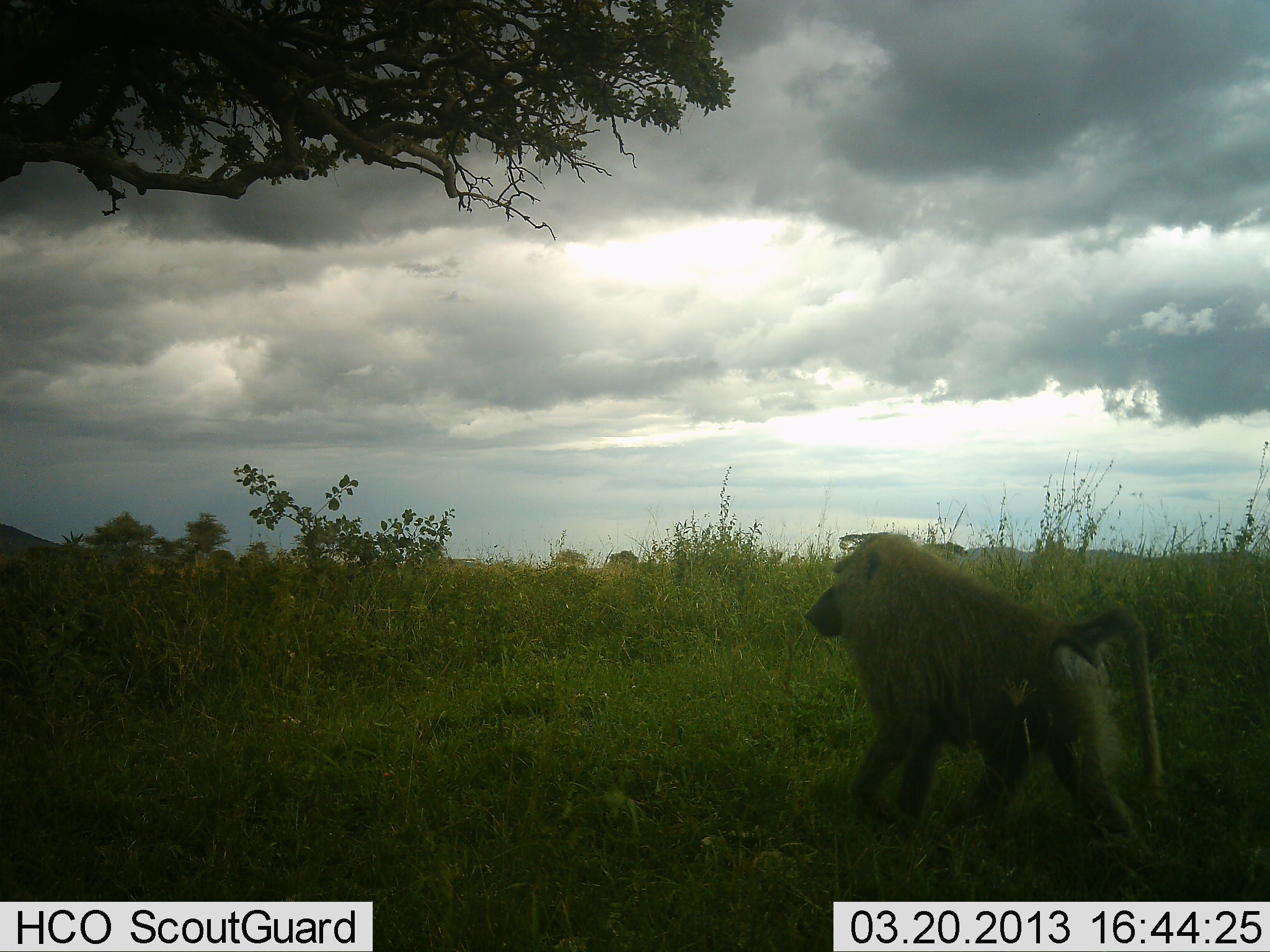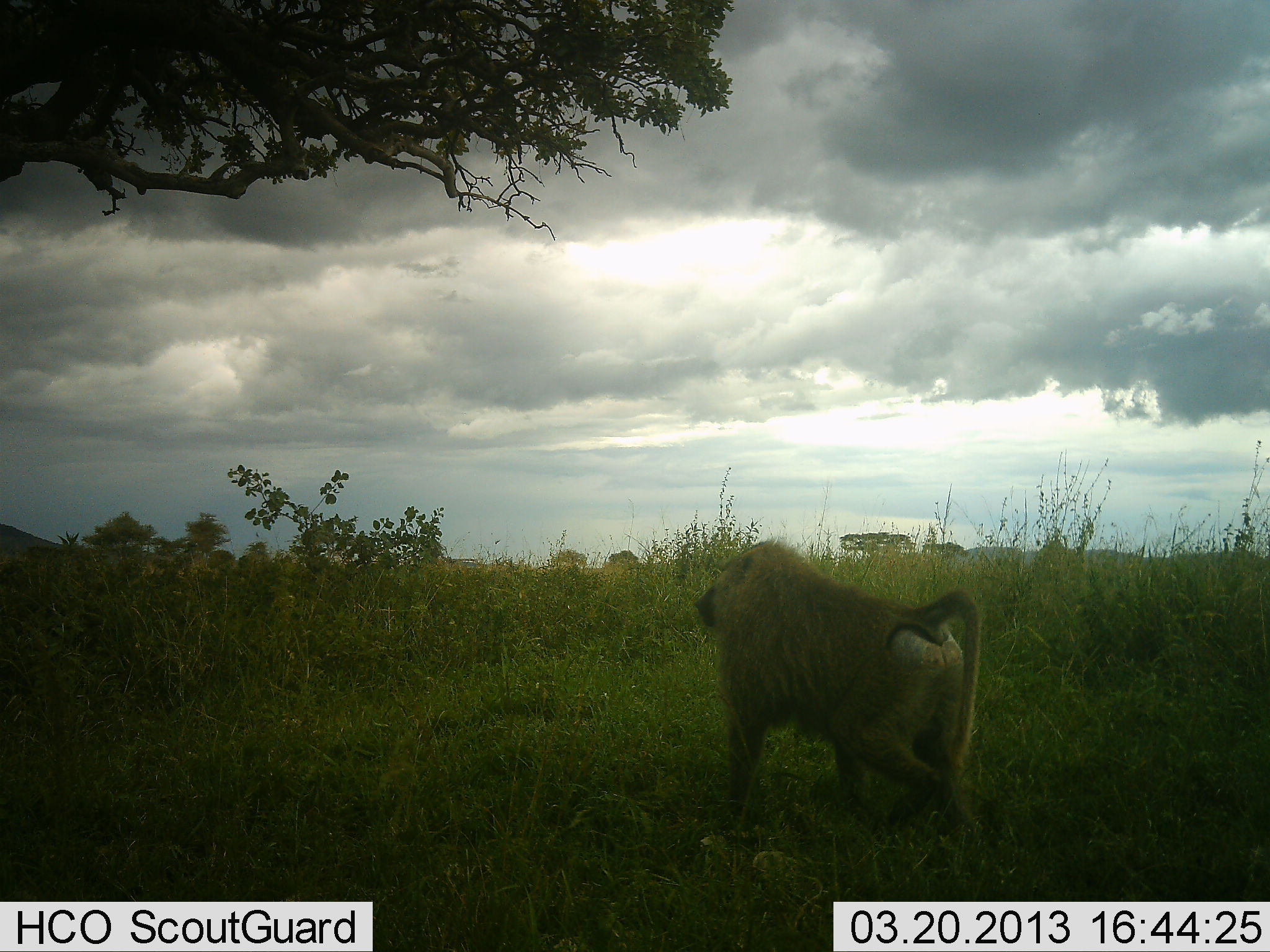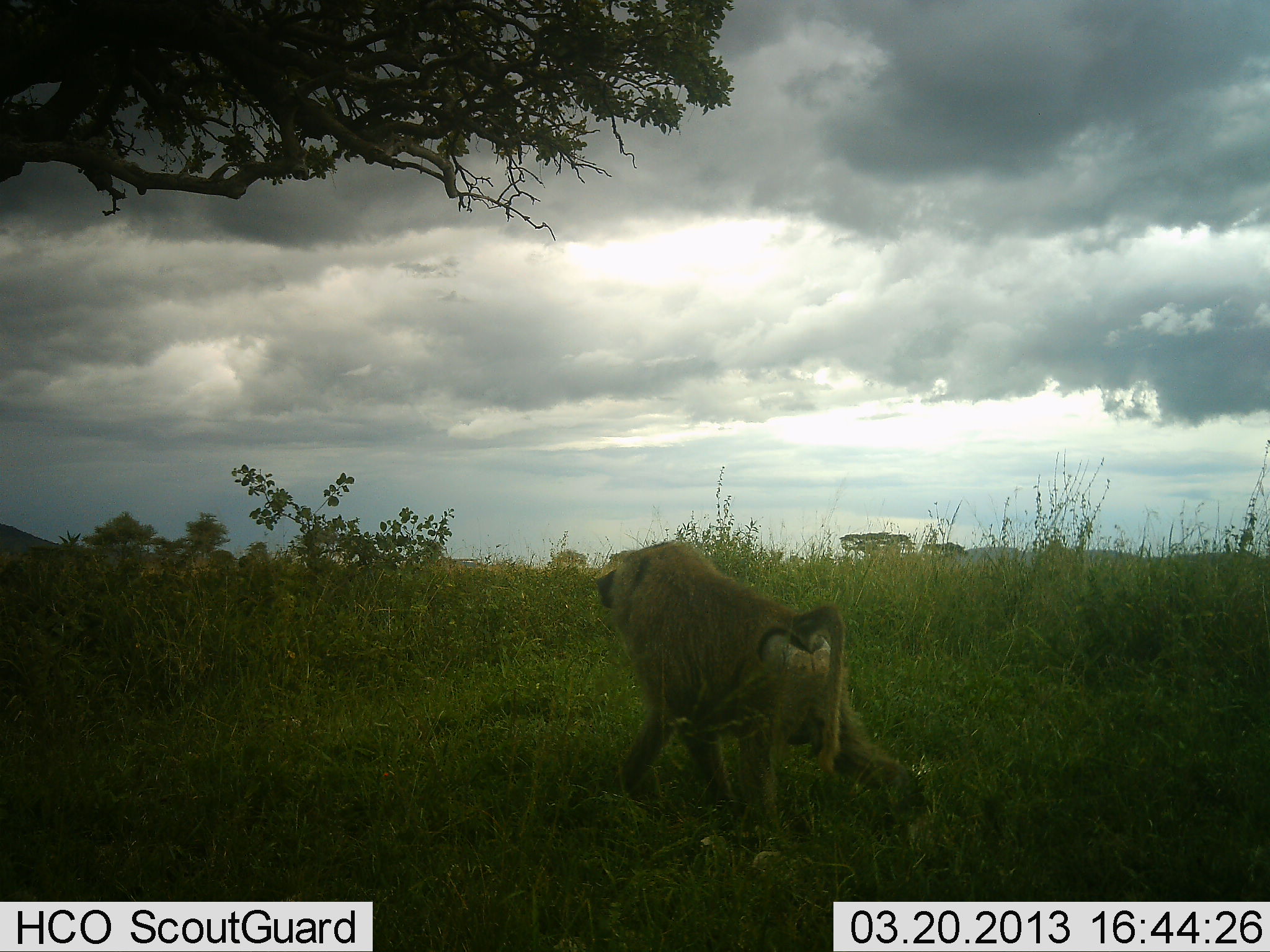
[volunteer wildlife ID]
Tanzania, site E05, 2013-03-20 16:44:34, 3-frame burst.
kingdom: Animalia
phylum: Chordata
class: Mammalia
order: Primates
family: Cercopithecidae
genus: Papio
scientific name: Papio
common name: baboon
Baboon (Papio), count 1. Behavior (volunteer vote fractions): standing 13%, resting 0%, moving 91%, interacting 0%. Young present (vote fraction): 0%. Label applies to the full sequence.